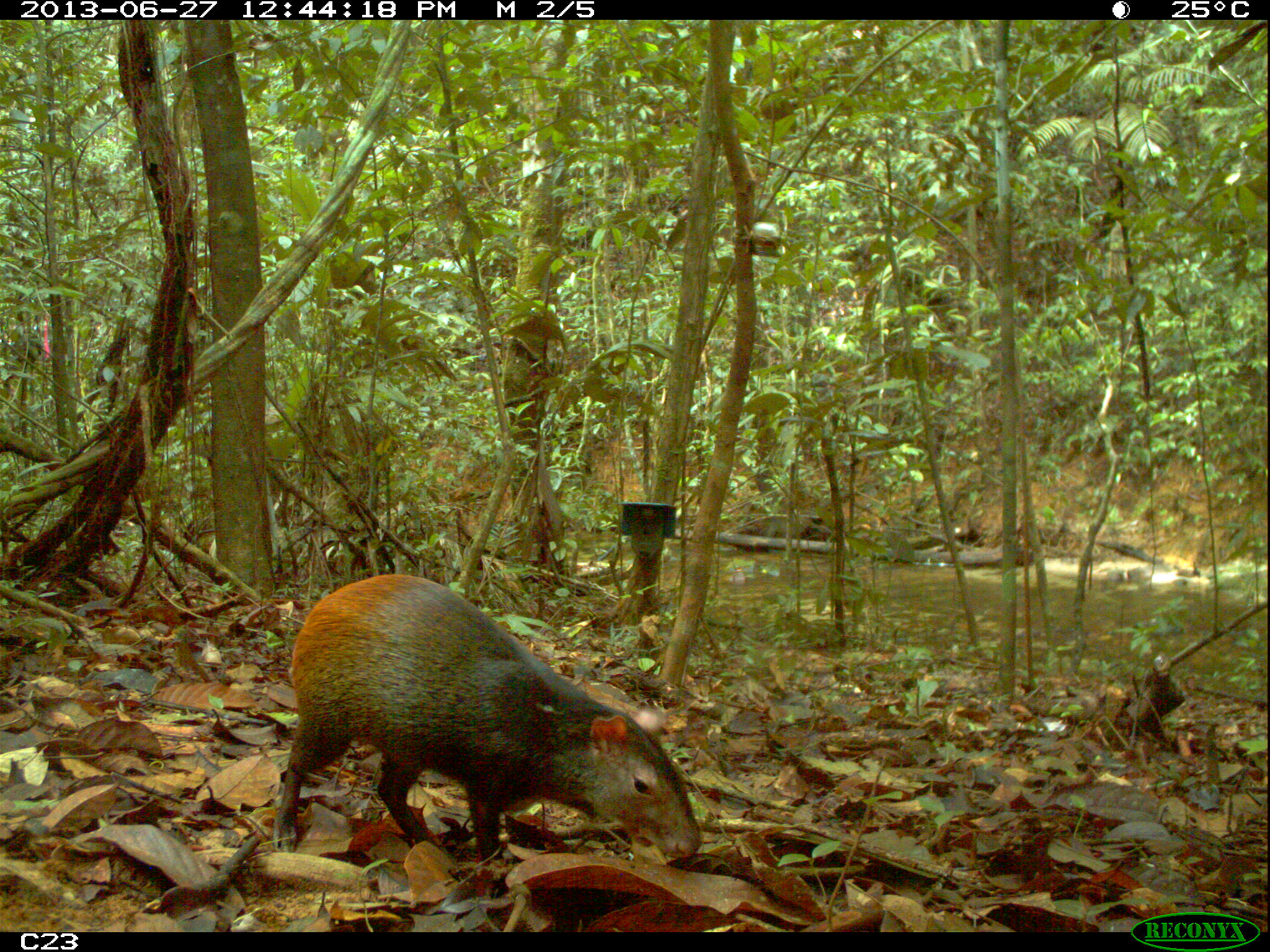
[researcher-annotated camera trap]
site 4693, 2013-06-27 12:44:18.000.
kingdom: Animalia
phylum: Chordata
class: Mammalia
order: Rodentia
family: Dasyproctidae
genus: Dasyprocta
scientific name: Dasyprocta leporina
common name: red-rumped agouti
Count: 1.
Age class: adult.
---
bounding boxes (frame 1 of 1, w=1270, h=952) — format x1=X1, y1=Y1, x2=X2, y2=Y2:
dasyprocta leporina: x1=271, y1=572, x2=702, y2=897